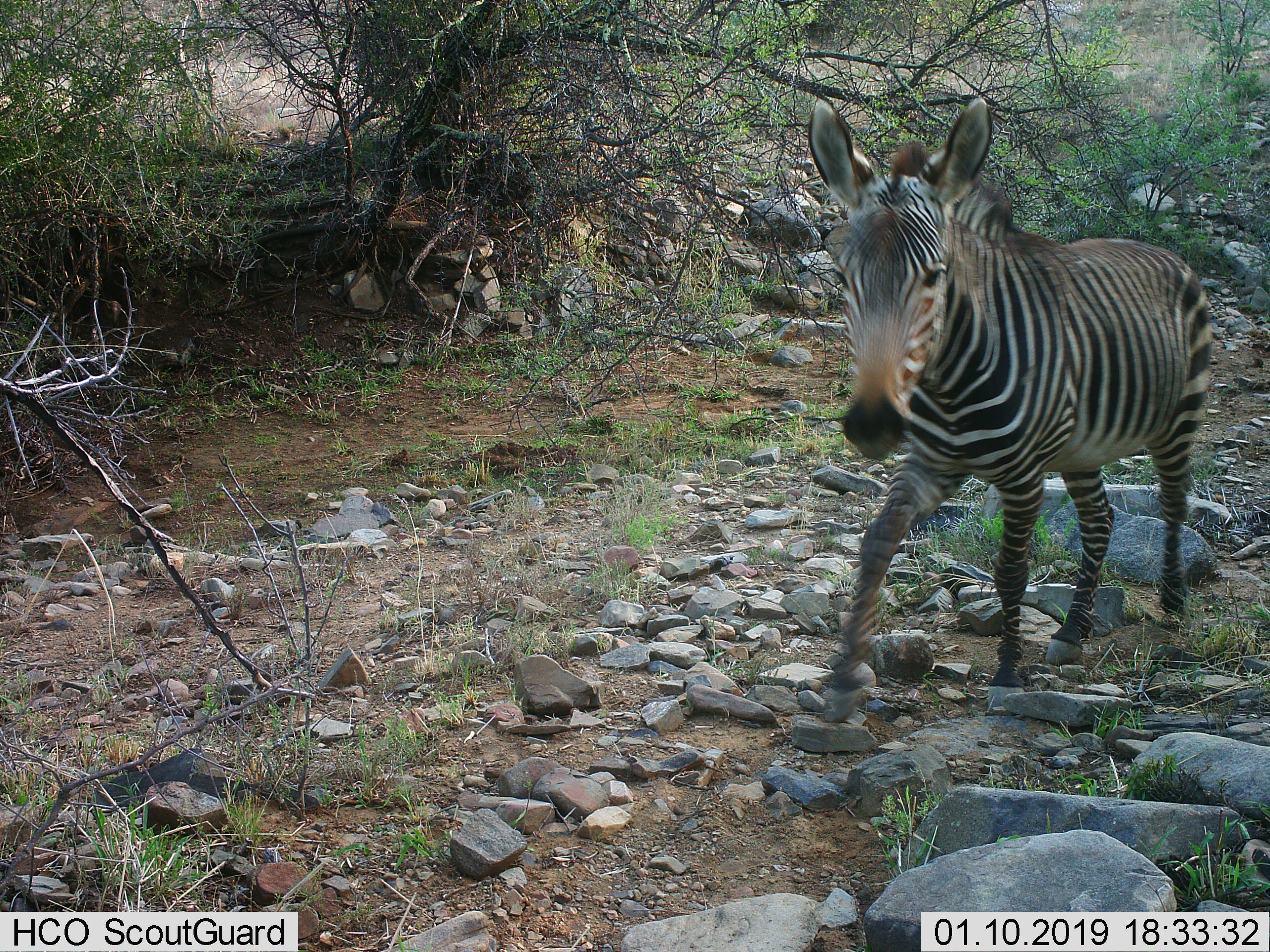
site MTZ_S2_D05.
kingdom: Animalia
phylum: Chordata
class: Mammalia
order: Perissodactyla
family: Equidae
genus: Equus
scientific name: Equus zebra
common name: mountain zebra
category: zebramountain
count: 1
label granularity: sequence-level